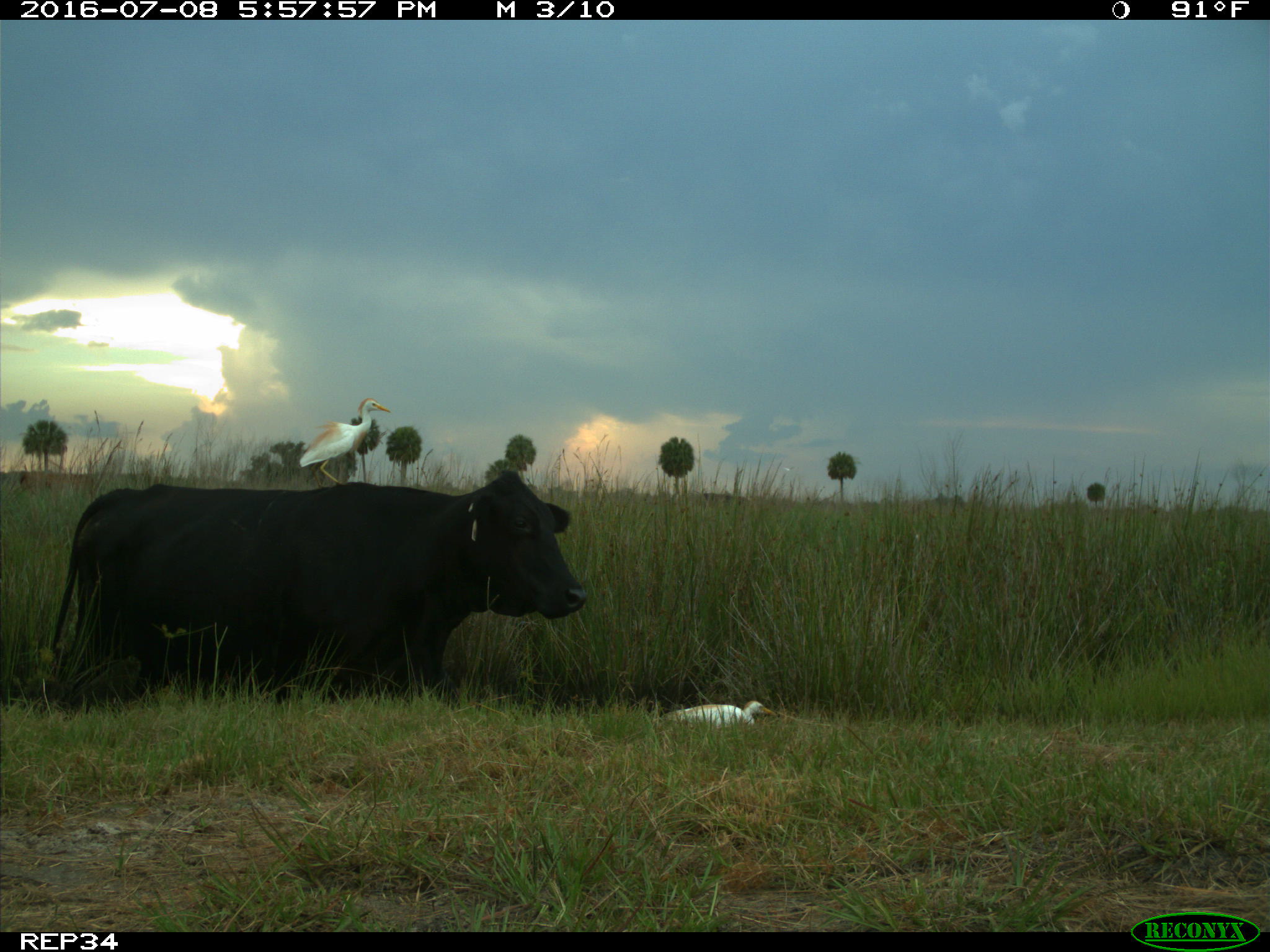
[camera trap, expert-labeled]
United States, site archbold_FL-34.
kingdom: Animalia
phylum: Chordata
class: Mammalia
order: Artiodactyla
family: Bovidae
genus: Bos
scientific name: Bos taurus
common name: domestic cow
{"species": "Bos taurus (domestic cow)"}